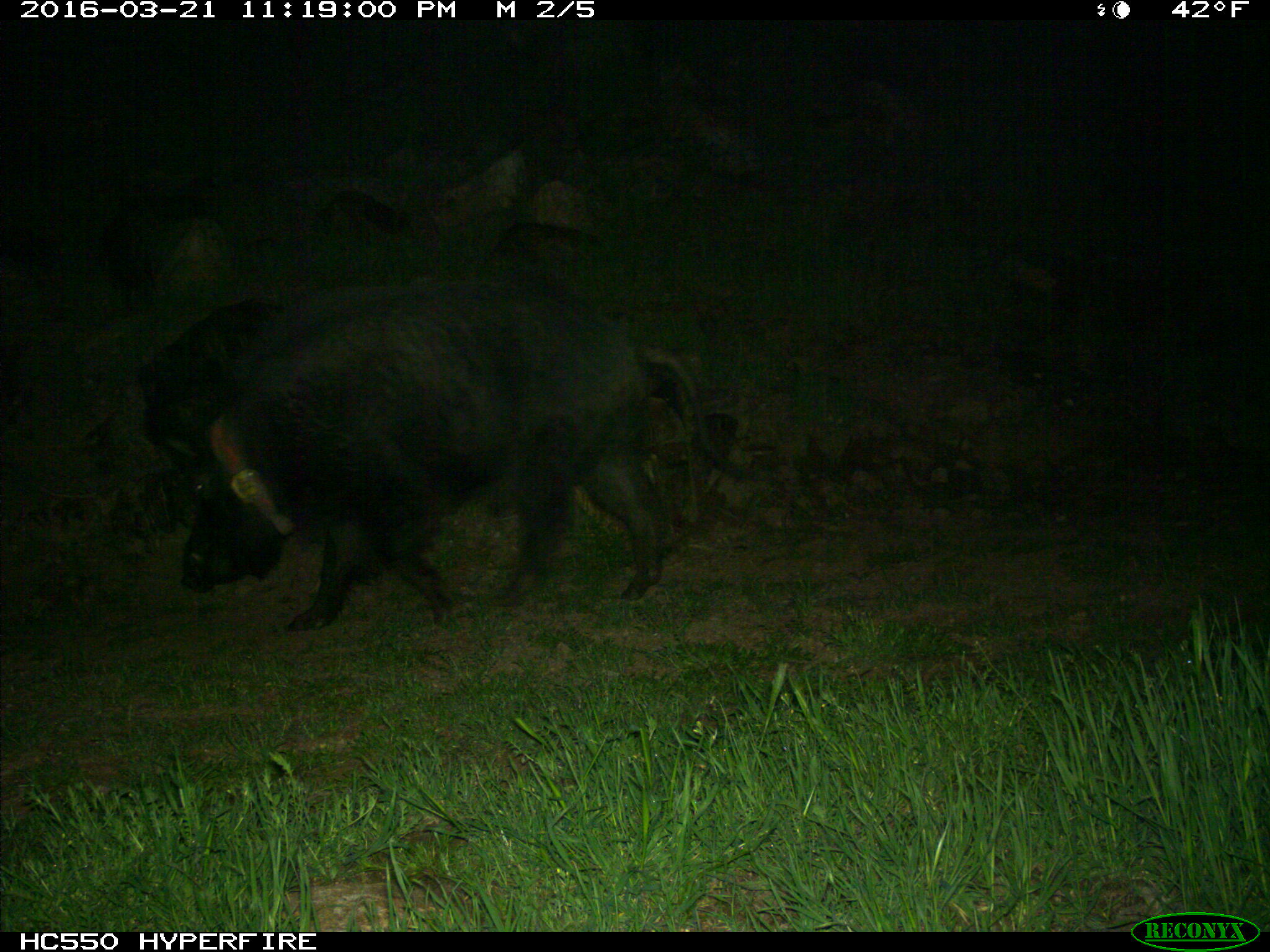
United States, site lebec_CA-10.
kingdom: Animalia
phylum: Chordata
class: Mammalia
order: Artiodactyla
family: Suidae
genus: Sus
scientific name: Sus scrofa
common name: wild boar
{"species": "Sus scrofa (wild boar)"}